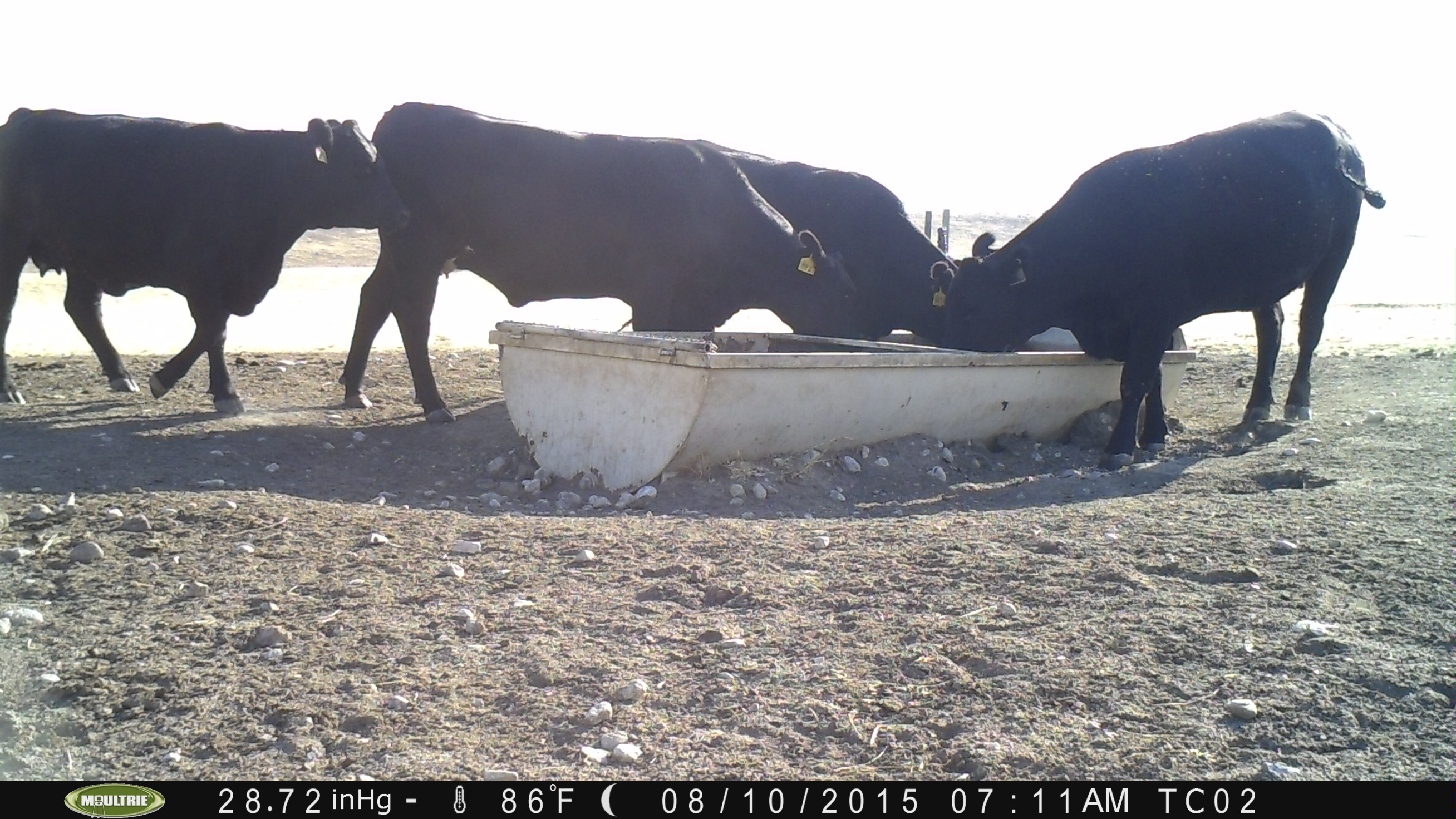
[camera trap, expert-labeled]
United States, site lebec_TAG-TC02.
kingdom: Animalia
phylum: Chordata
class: Mammalia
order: Artiodactyla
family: Bovidae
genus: Bos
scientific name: Bos taurus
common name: domestic cow